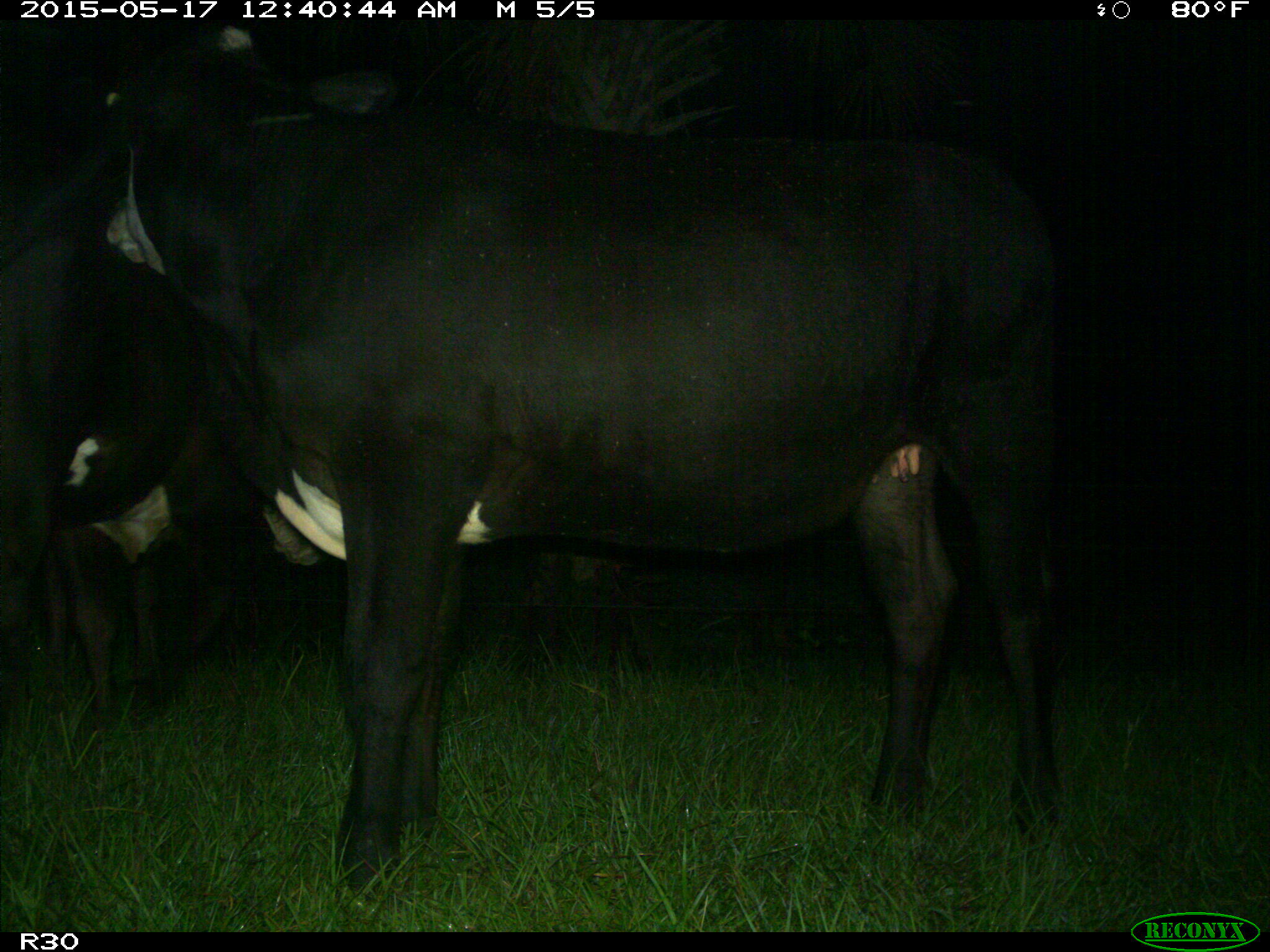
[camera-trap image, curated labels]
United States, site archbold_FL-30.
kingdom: Animalia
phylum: Chordata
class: Mammalia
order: Artiodactyla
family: Bovidae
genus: Bos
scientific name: Bos taurus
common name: domestic cow